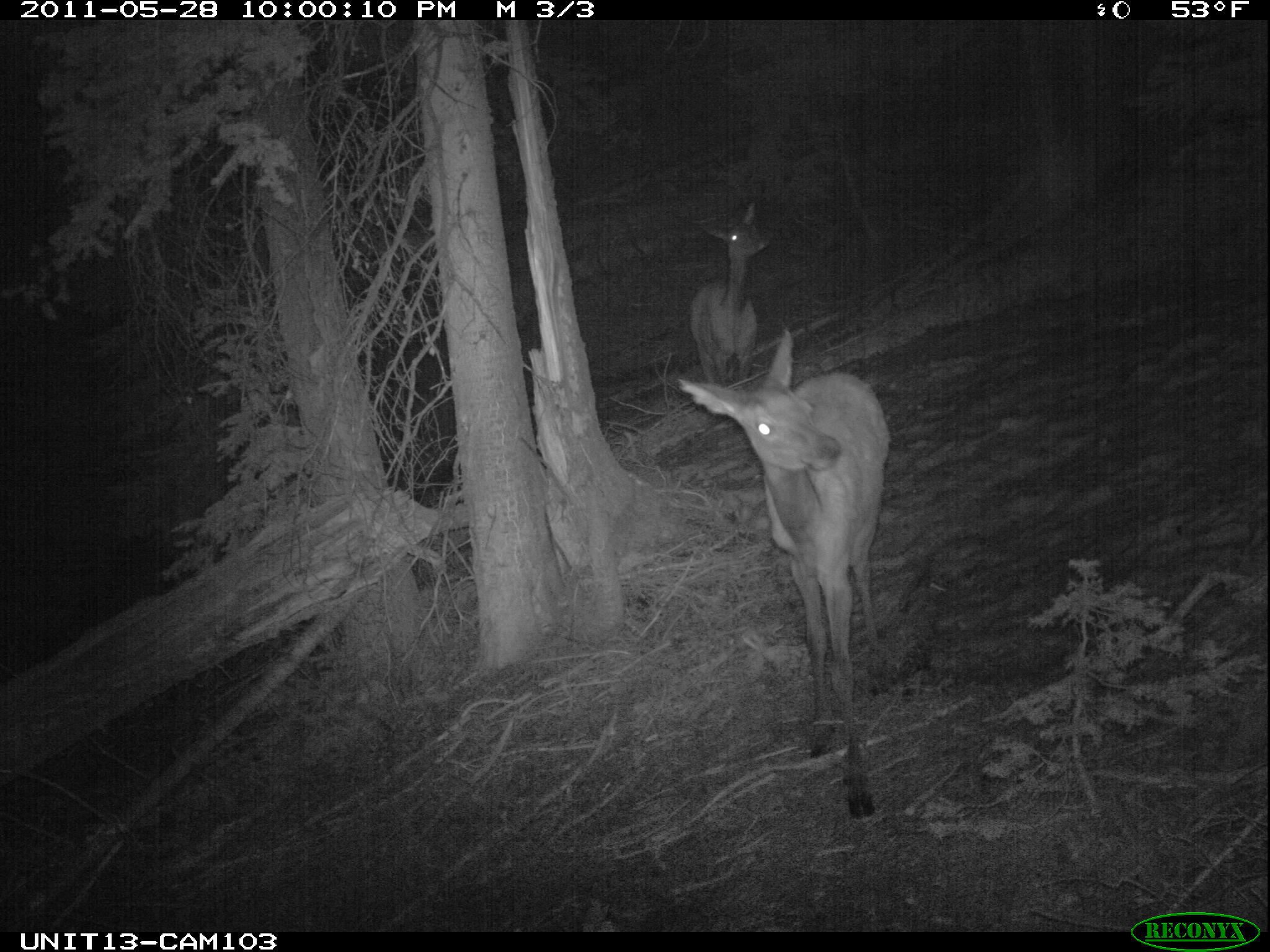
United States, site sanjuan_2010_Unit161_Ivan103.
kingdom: Animalia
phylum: Chordata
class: Mammalia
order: Artiodactyla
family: Cervidae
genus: Cervus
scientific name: Cervus elaphus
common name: red deer